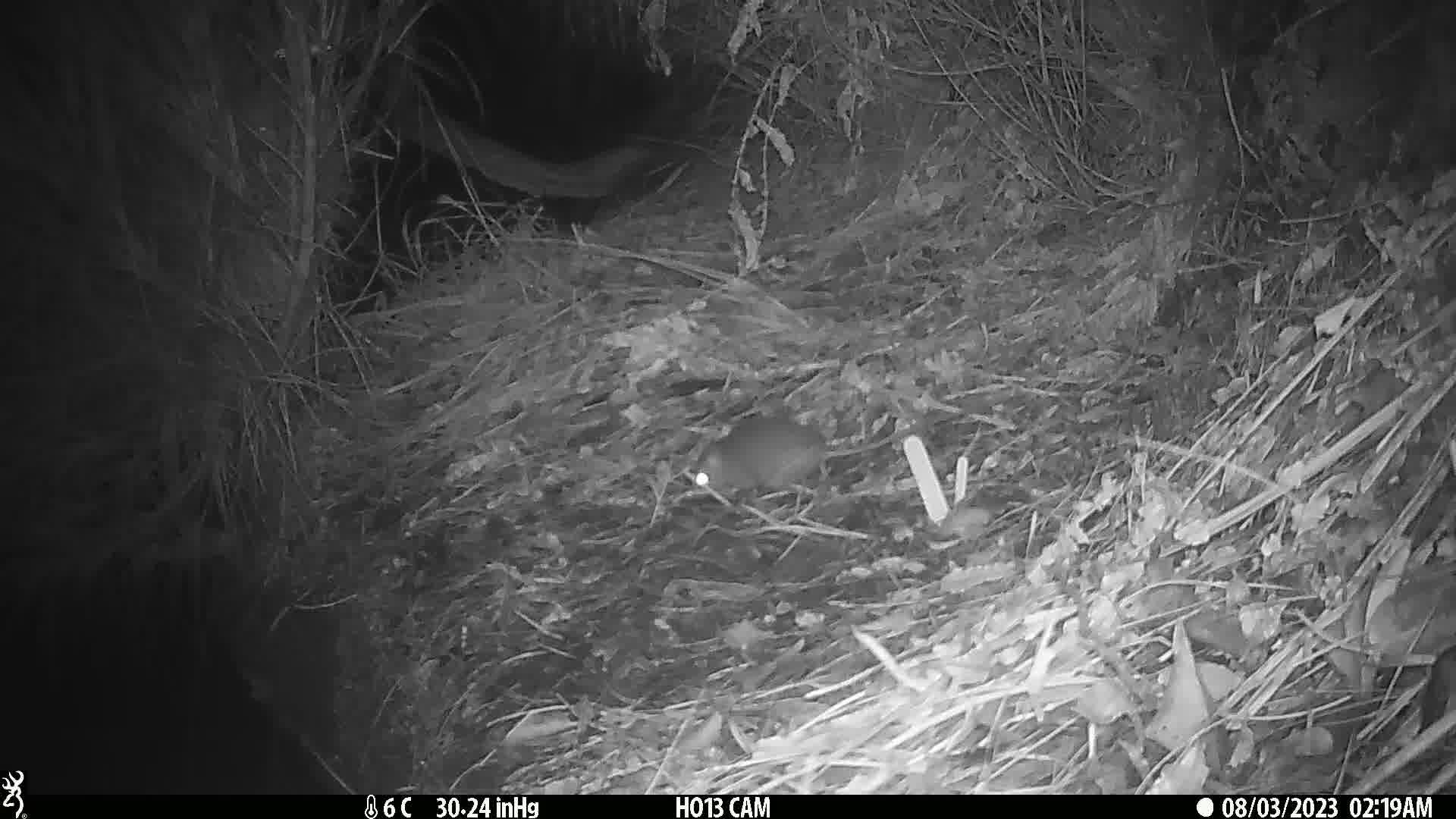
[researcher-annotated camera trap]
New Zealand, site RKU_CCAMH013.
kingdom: Animalia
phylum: Chordata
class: Mammalia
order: Rodentia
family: Muridae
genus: Rattus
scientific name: Rattus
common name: rat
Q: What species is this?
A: Rat (Rattus).